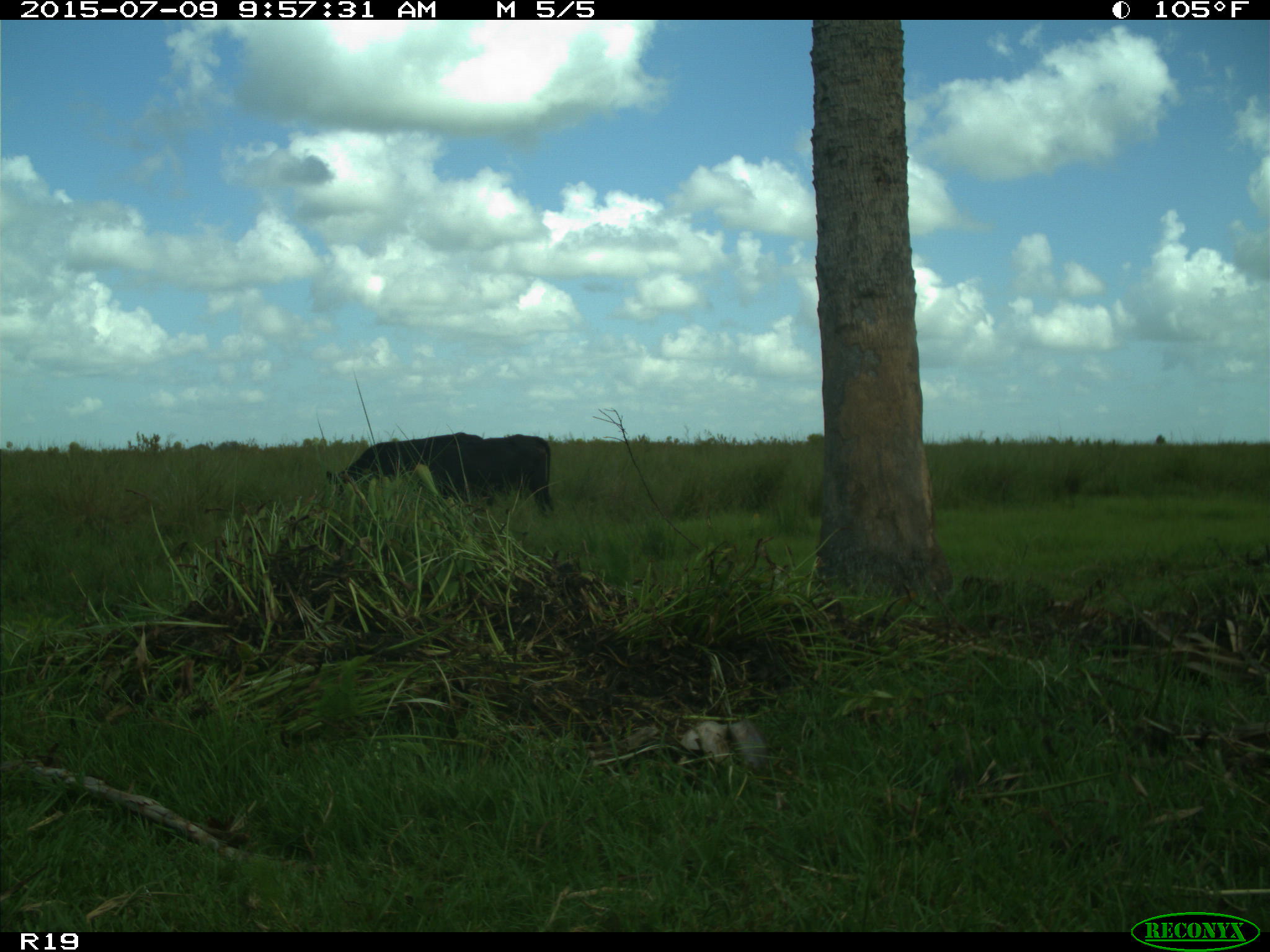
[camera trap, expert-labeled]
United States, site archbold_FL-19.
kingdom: Animalia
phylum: Chordata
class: Mammalia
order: Artiodactyla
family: Bovidae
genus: Bos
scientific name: Bos taurus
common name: domestic cow